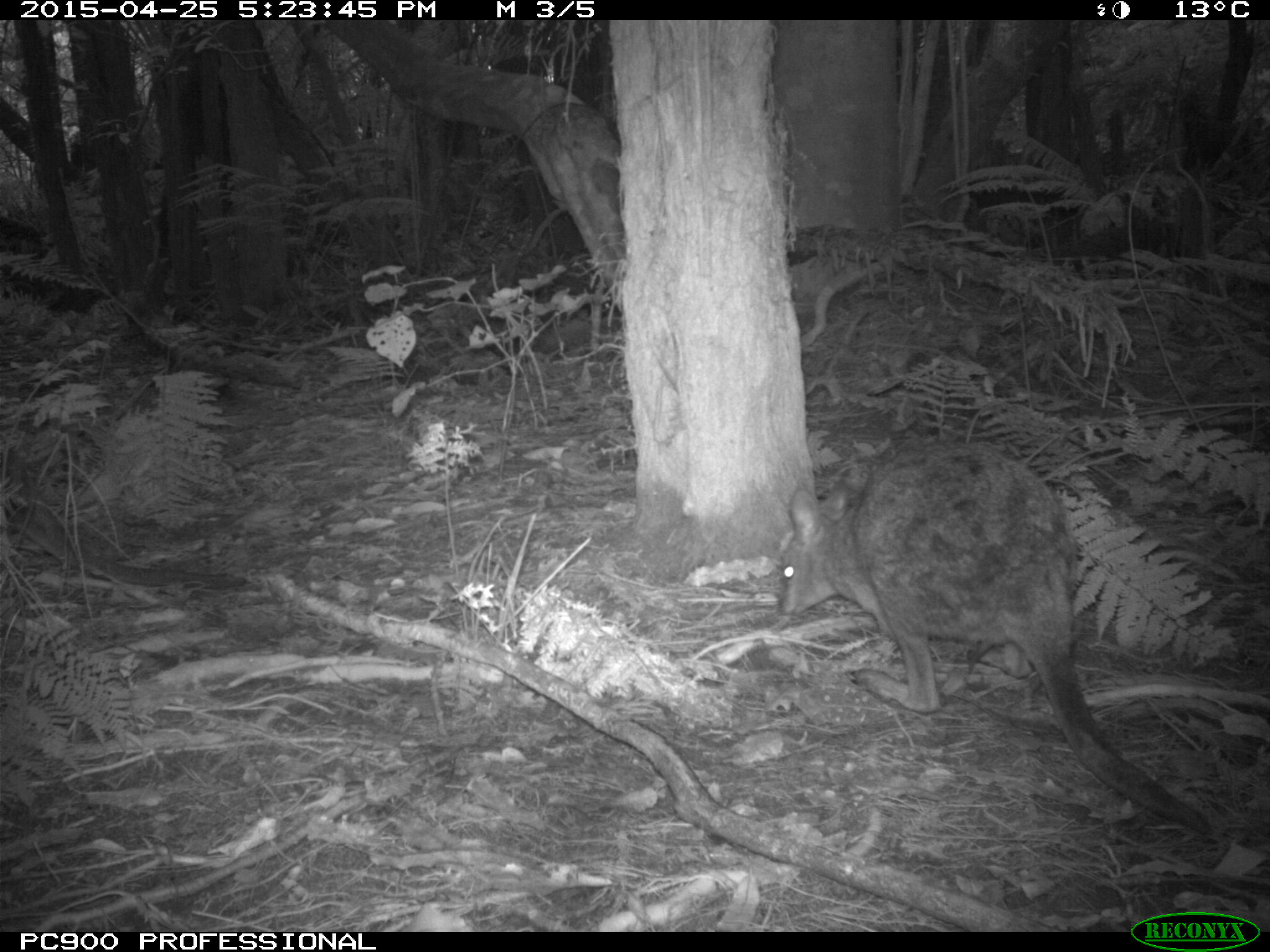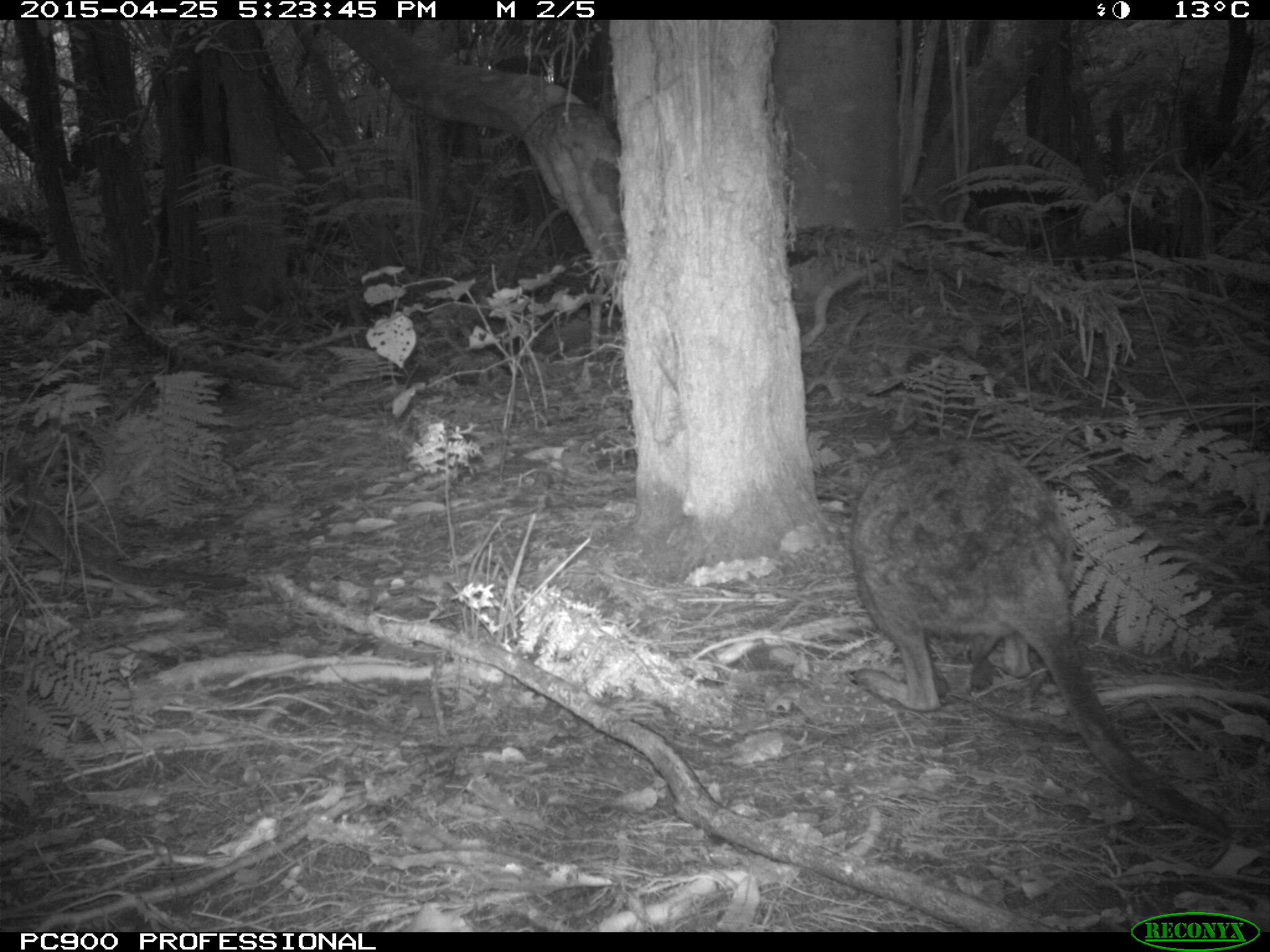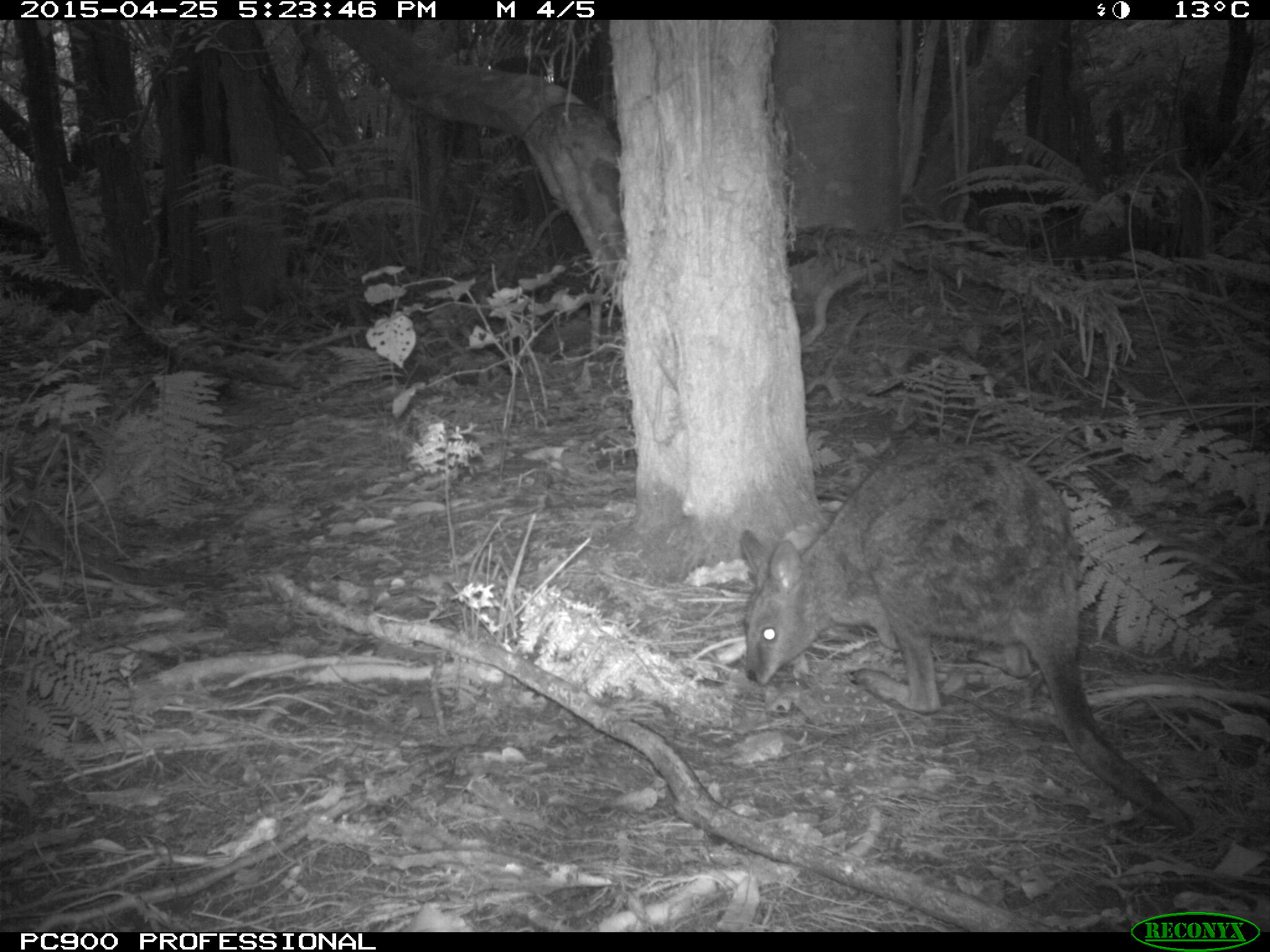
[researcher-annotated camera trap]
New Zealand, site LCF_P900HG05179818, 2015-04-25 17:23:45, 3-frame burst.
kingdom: Animalia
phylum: Chordata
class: Mammalia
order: Diprotodontia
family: Macropodidae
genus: Notamacropus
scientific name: Notamacropus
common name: wallaby